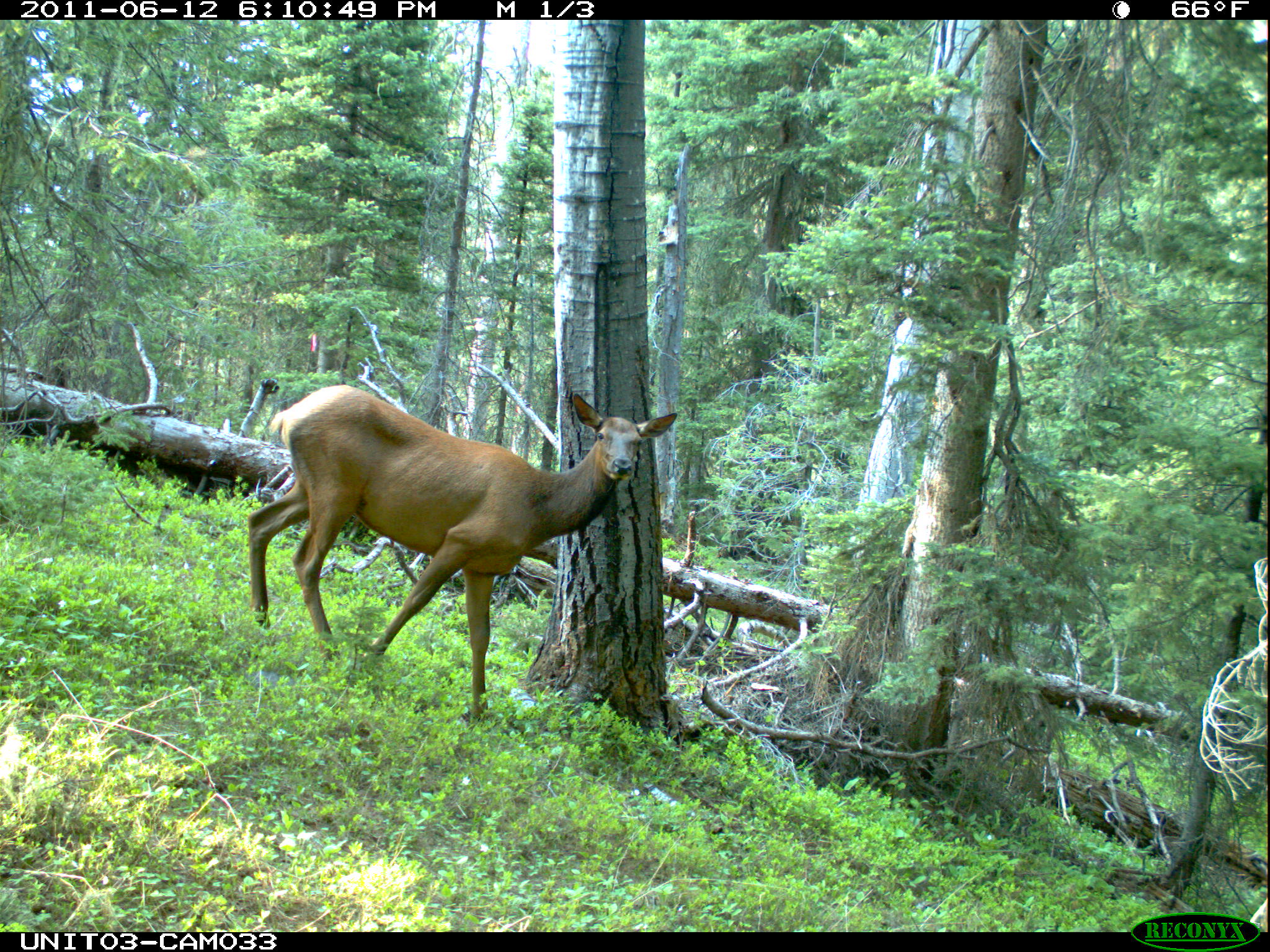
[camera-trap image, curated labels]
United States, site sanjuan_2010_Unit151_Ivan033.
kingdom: Animalia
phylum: Chordata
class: Mammalia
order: Artiodactyla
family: Cervidae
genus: Cervus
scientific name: Cervus elaphus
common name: red deer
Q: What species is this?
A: Cervus elaphus (red deer).